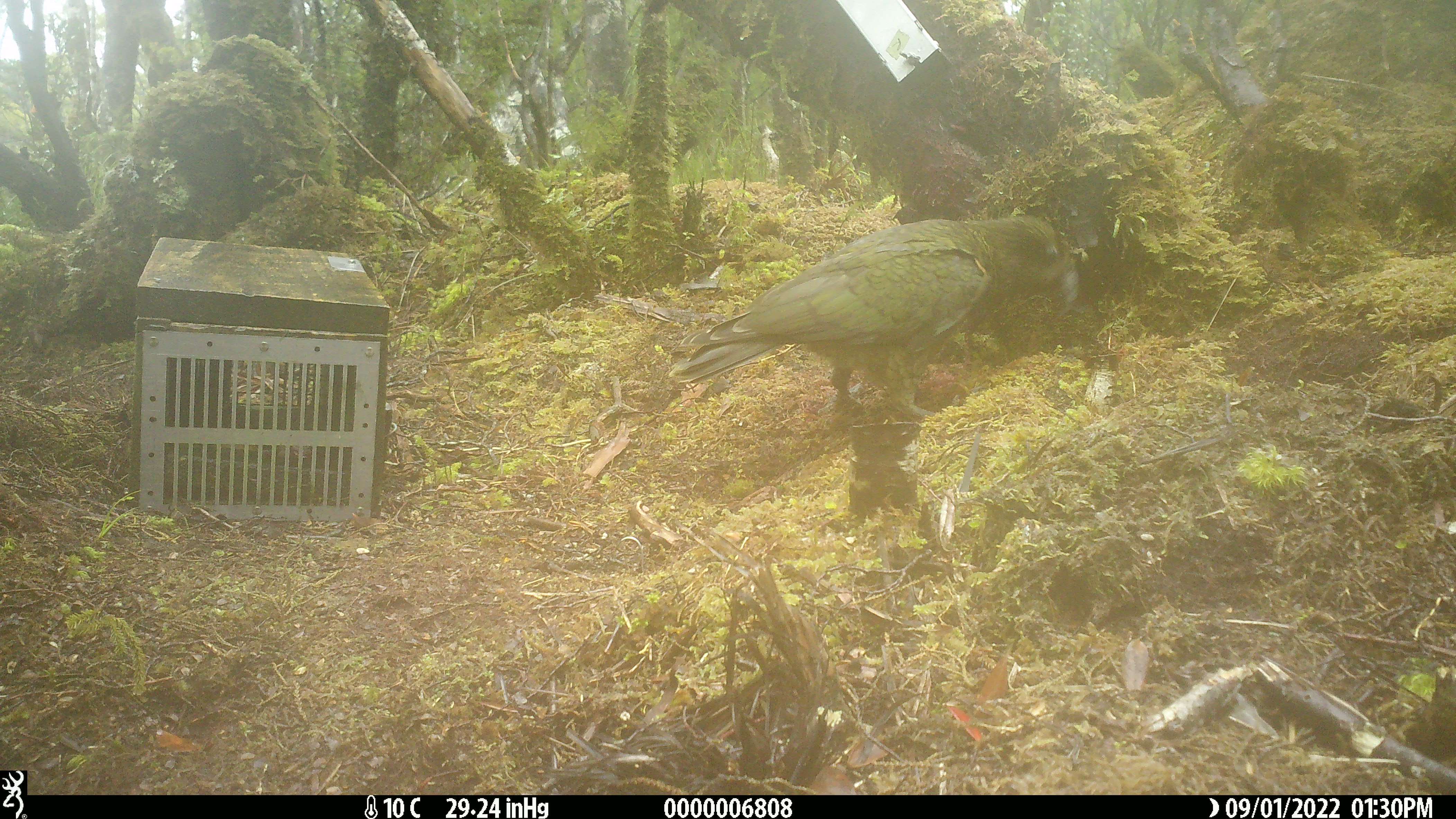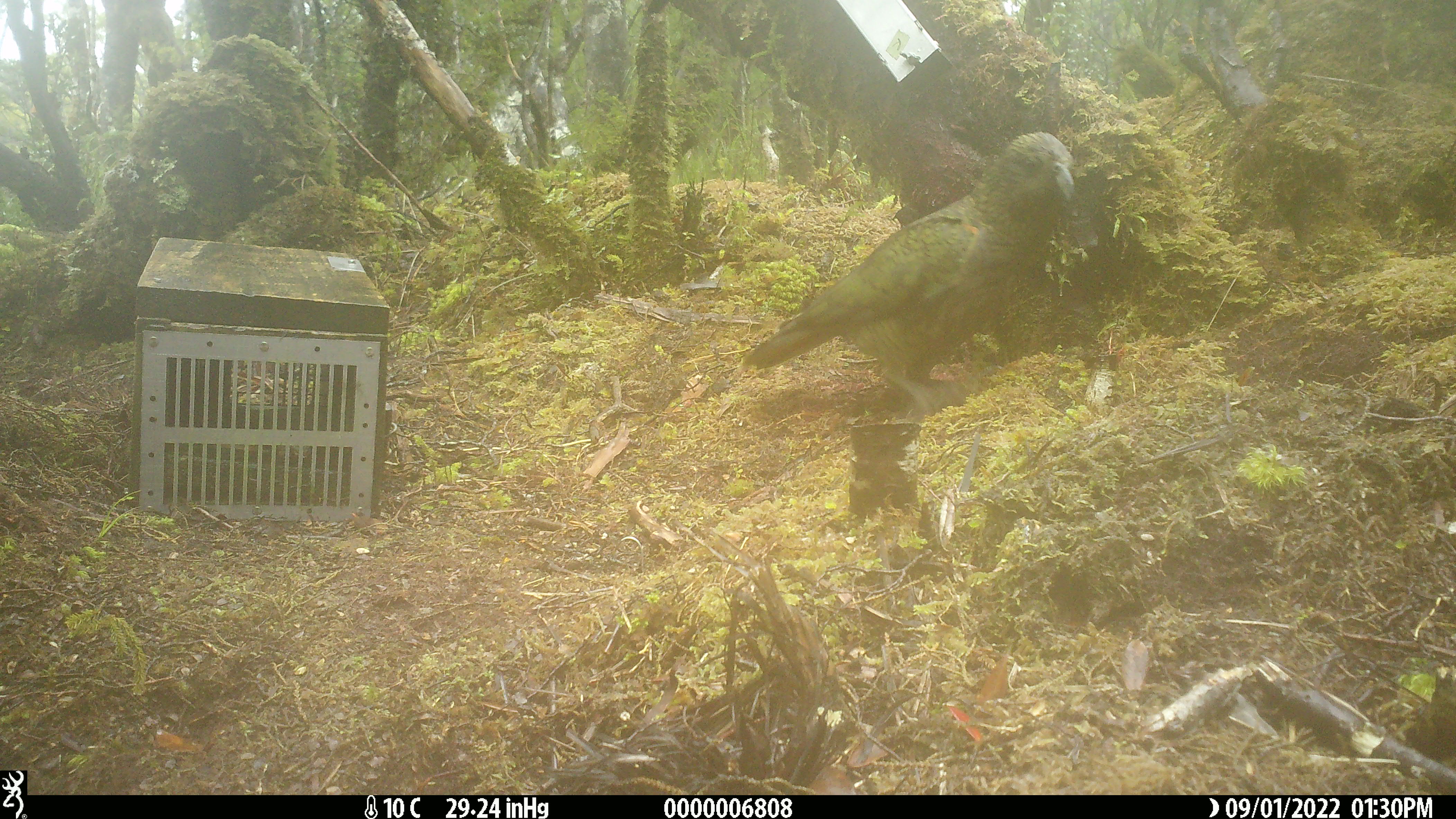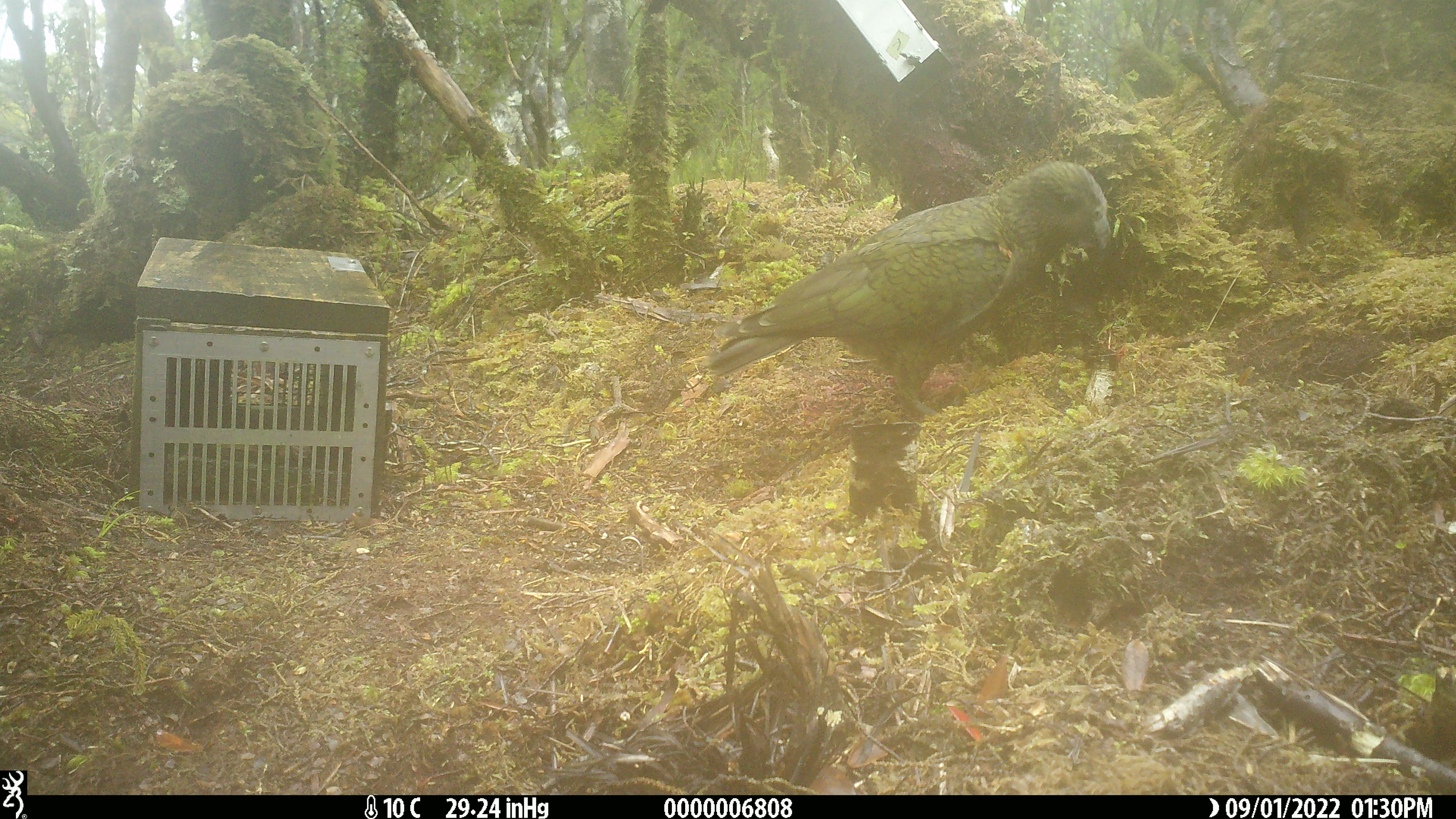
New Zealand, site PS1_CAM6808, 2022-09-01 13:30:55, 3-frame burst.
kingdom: Animalia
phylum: Chordata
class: Aves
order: Psittaciformes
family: Strigopidae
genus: Nestor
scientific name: Nestor notabilis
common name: kea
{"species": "kea (Nestor notabilis)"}